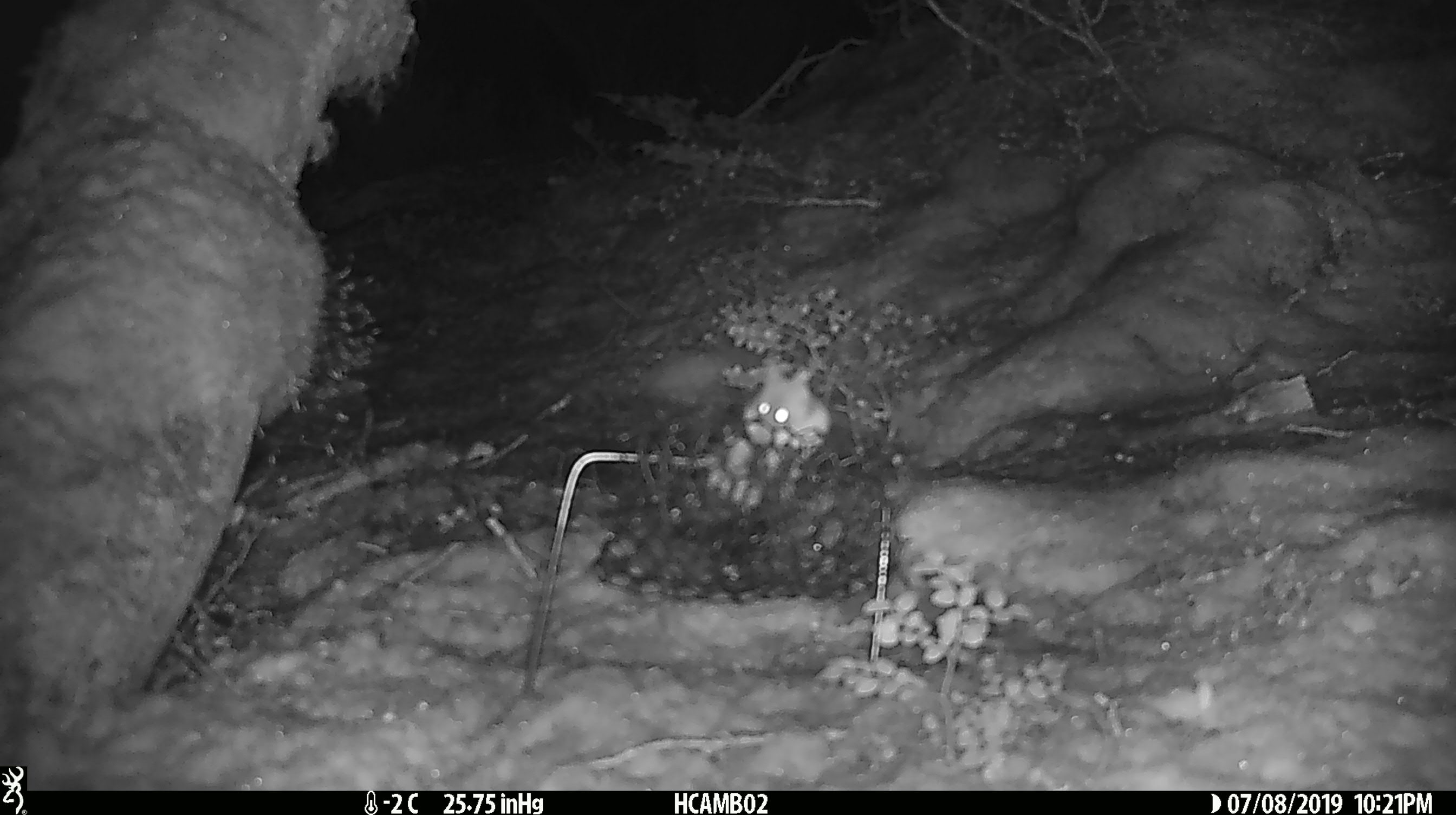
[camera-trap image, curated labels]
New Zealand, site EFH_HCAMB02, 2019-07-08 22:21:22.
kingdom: Animalia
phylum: Chordata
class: Mammalia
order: Rodentia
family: Muridae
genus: Mus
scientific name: Mus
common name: mouse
Mouse (Mus).